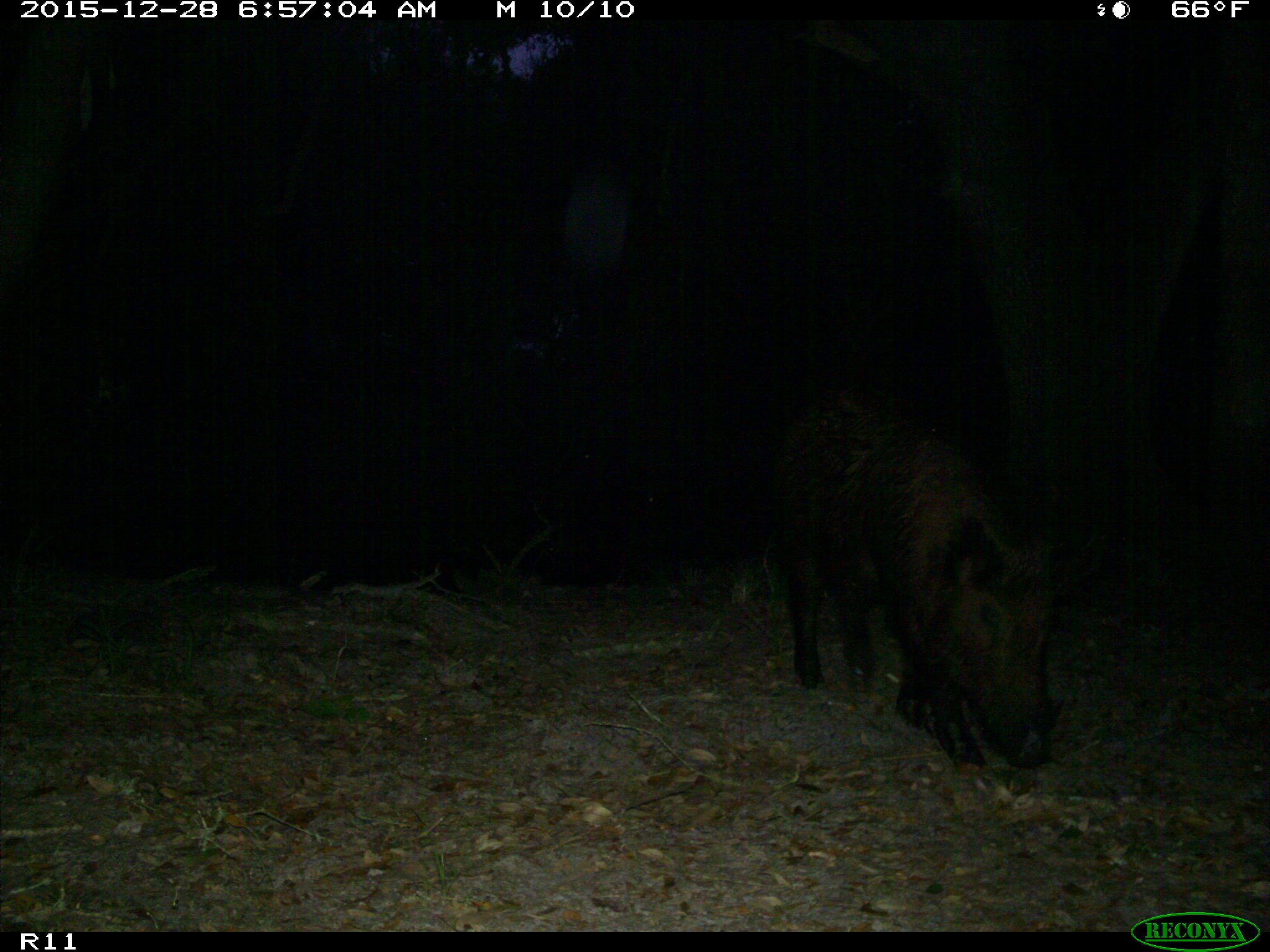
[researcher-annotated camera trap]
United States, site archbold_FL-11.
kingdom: Animalia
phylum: Chordata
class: Mammalia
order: Artiodactyla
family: Suidae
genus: Sus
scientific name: Sus scrofa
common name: wild boar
Sus scrofa (wild boar).